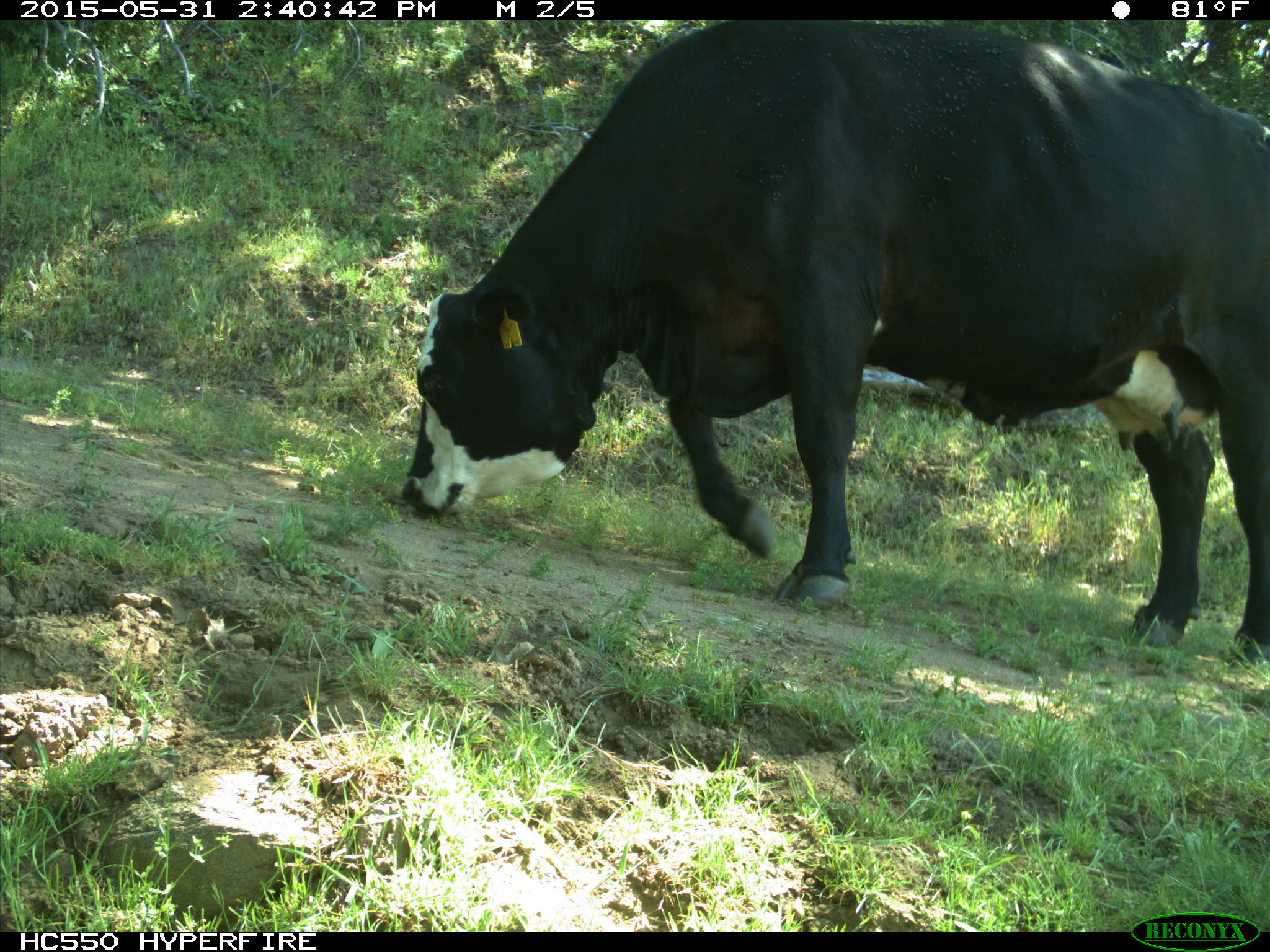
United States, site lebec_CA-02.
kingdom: Animalia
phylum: Chordata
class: Mammalia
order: Artiodactyla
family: Bovidae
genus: Bos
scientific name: Bos taurus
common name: domestic cow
Bos taurus (domestic cow).